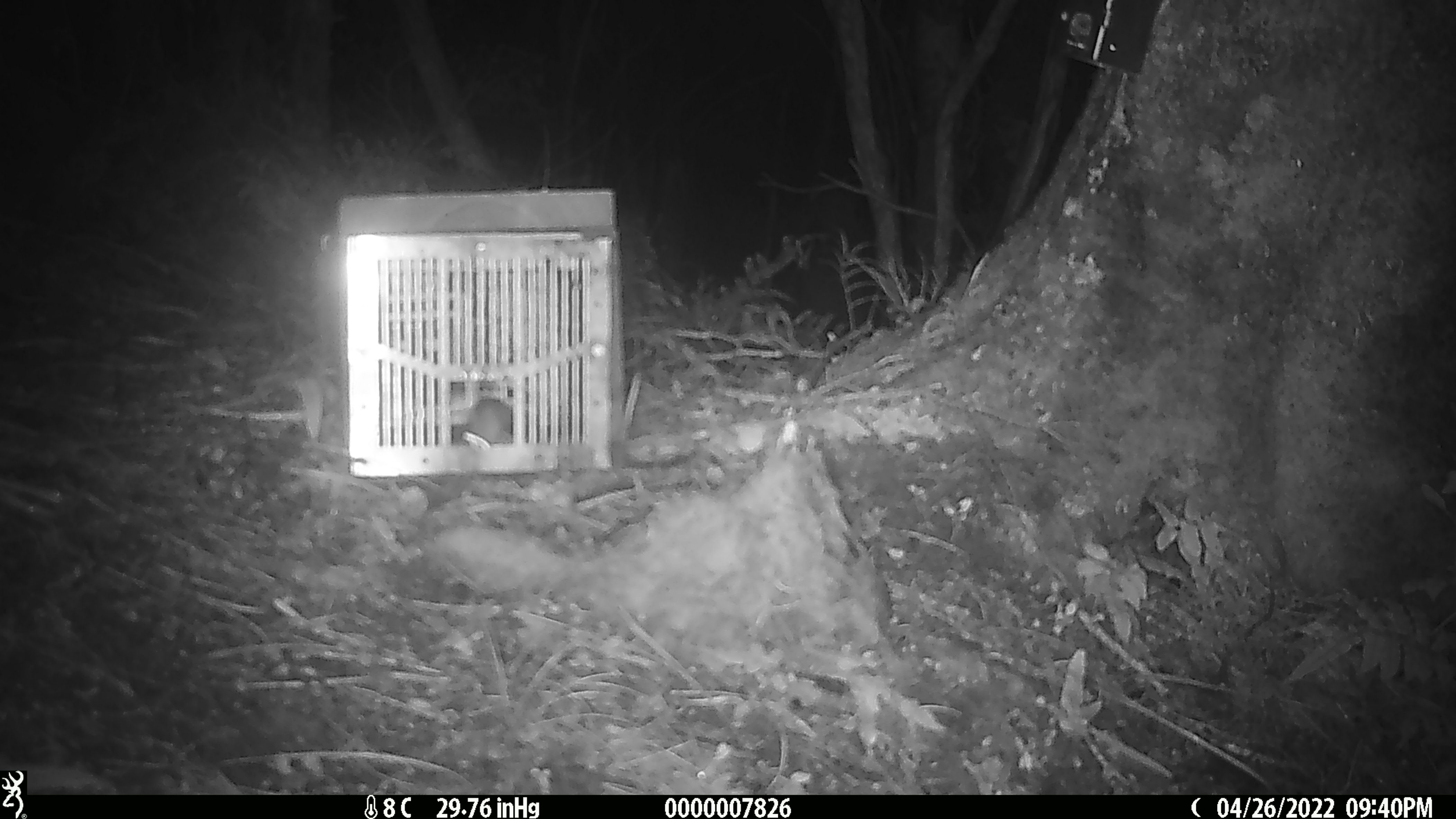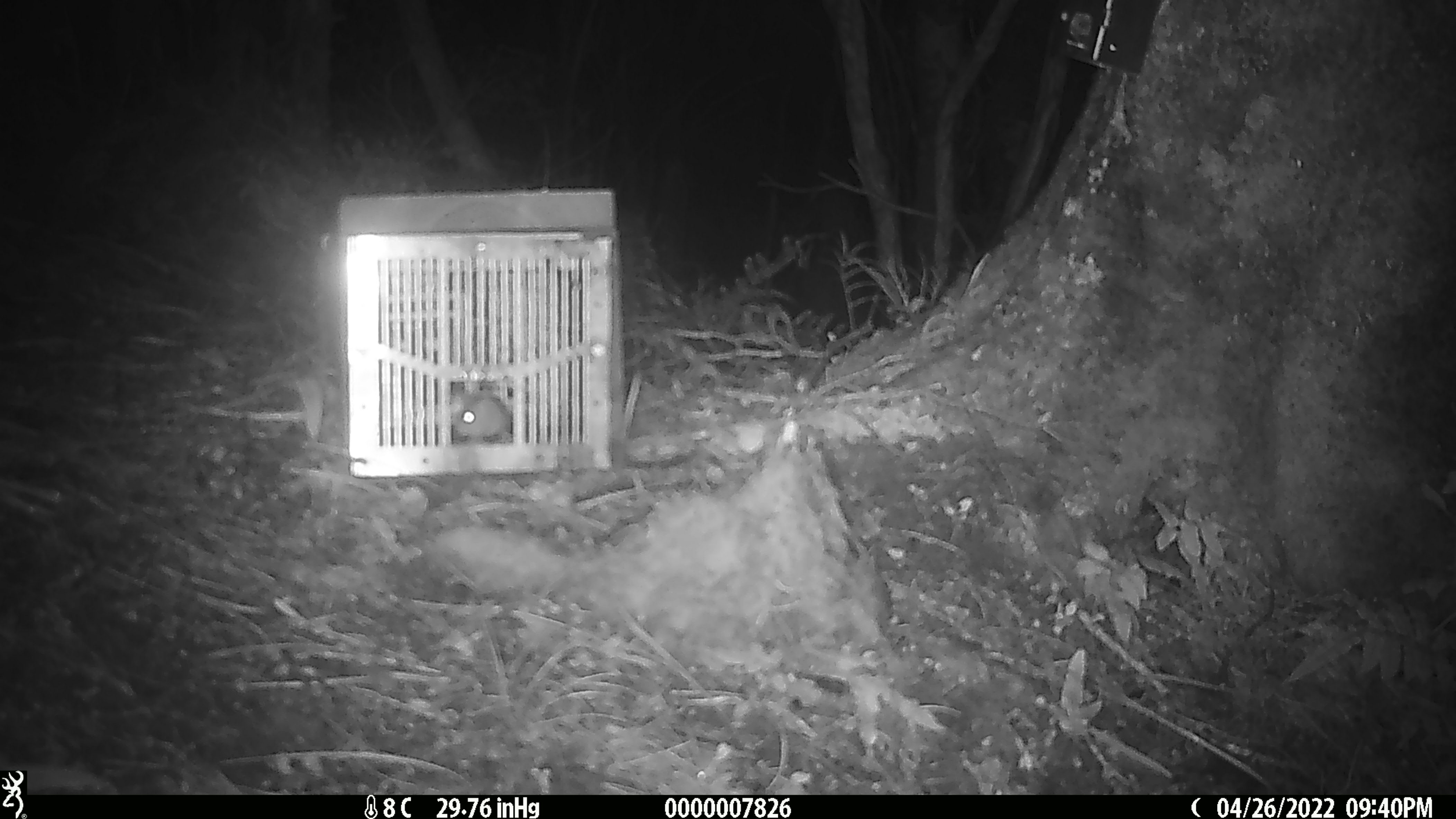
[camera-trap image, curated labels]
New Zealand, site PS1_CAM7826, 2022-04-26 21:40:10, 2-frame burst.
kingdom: Animalia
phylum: Chordata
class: Mammalia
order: Rodentia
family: Muridae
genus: Mus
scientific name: Mus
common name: mouse